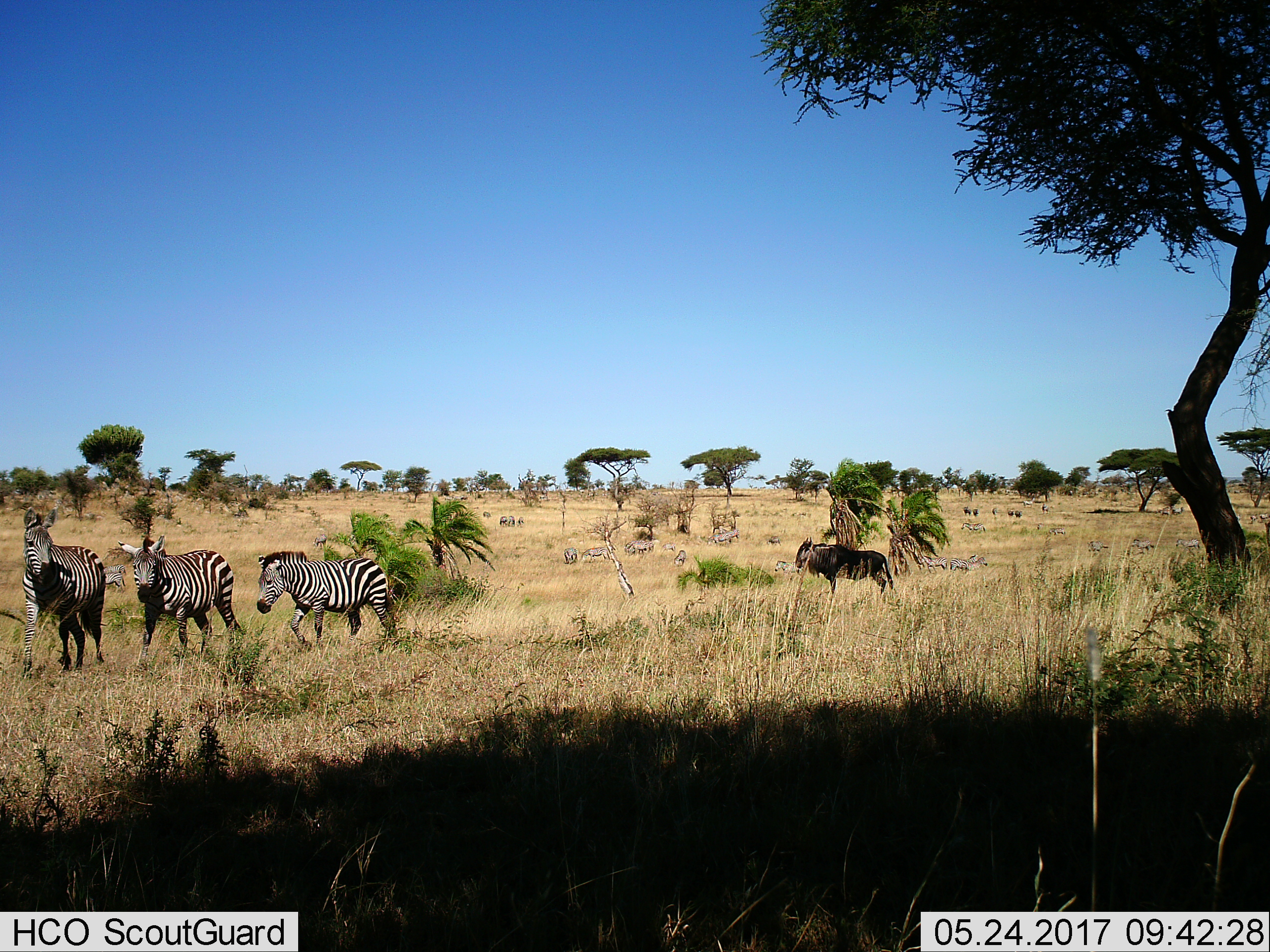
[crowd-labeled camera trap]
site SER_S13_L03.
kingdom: Animalia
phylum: Chordata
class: Mammalia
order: Artiodactyla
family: Bovidae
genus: Connochaetes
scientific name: Connochaetes taurinus taurinus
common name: blue wildebeest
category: wildebeestblue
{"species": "wildebeestblue (blue wildebeest) (Connochaetes taurinus taurinus)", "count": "1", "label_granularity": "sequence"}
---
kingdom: Animalia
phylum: Chordata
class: Mammalia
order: Perissodactyla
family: Equidae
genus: Equus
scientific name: Equus quagga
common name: plains zebra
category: zebraplains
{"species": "zebraplains (plains zebra) (Equus quagga)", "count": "11-50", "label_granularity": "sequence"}